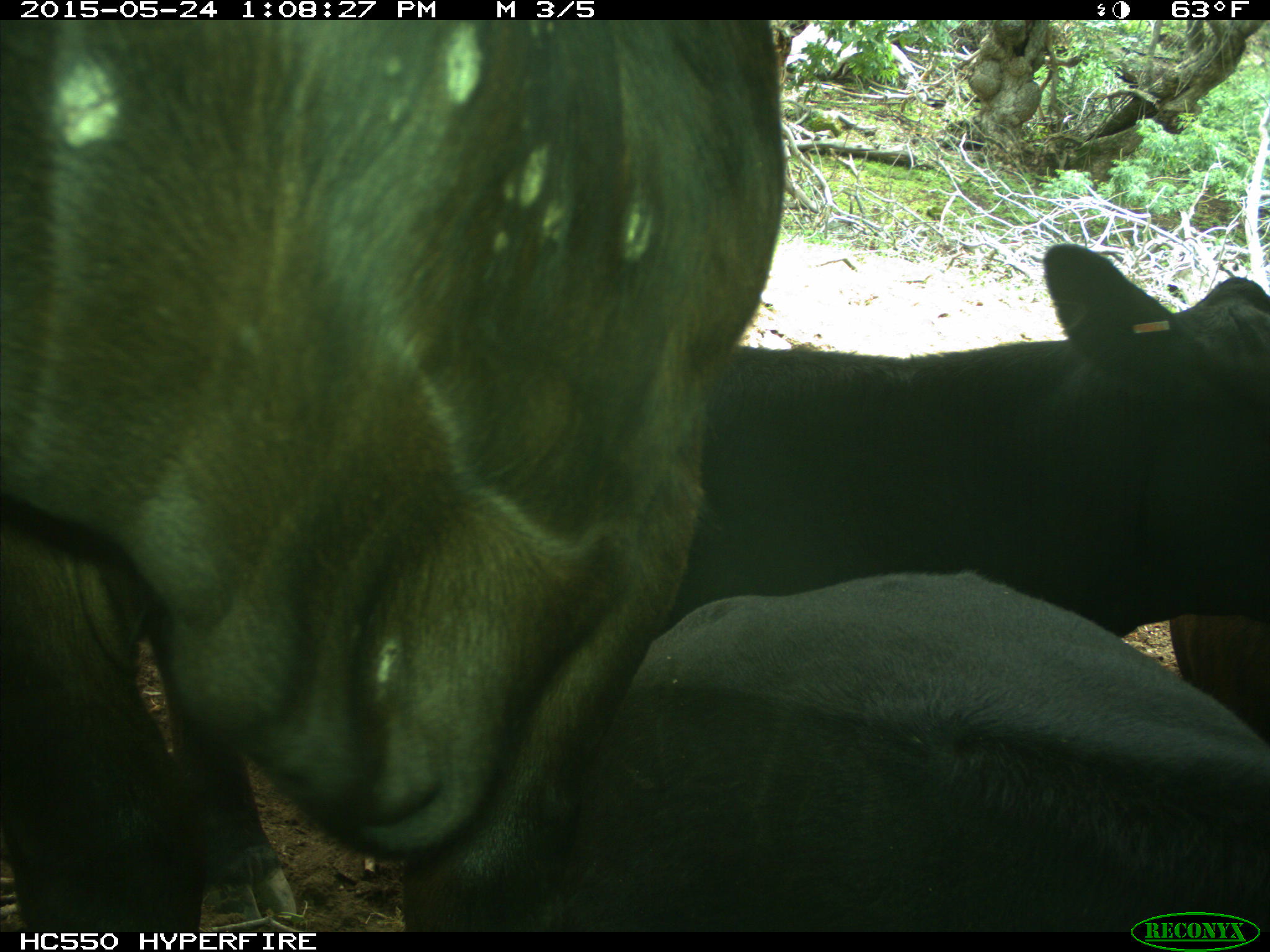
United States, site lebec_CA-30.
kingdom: Animalia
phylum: Chordata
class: Mammalia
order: Artiodactyla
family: Bovidae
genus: Bos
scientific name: Bos taurus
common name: domestic cow